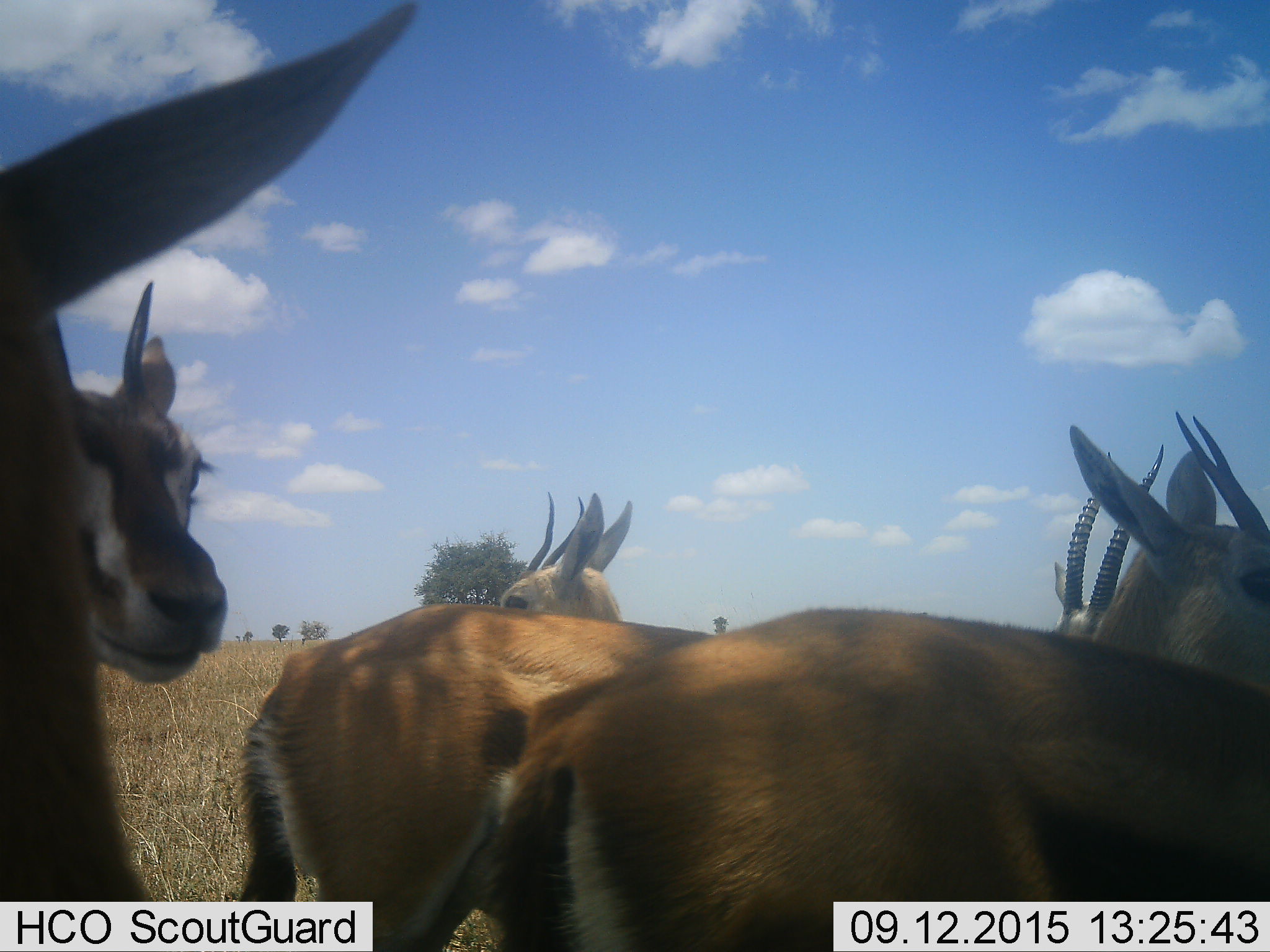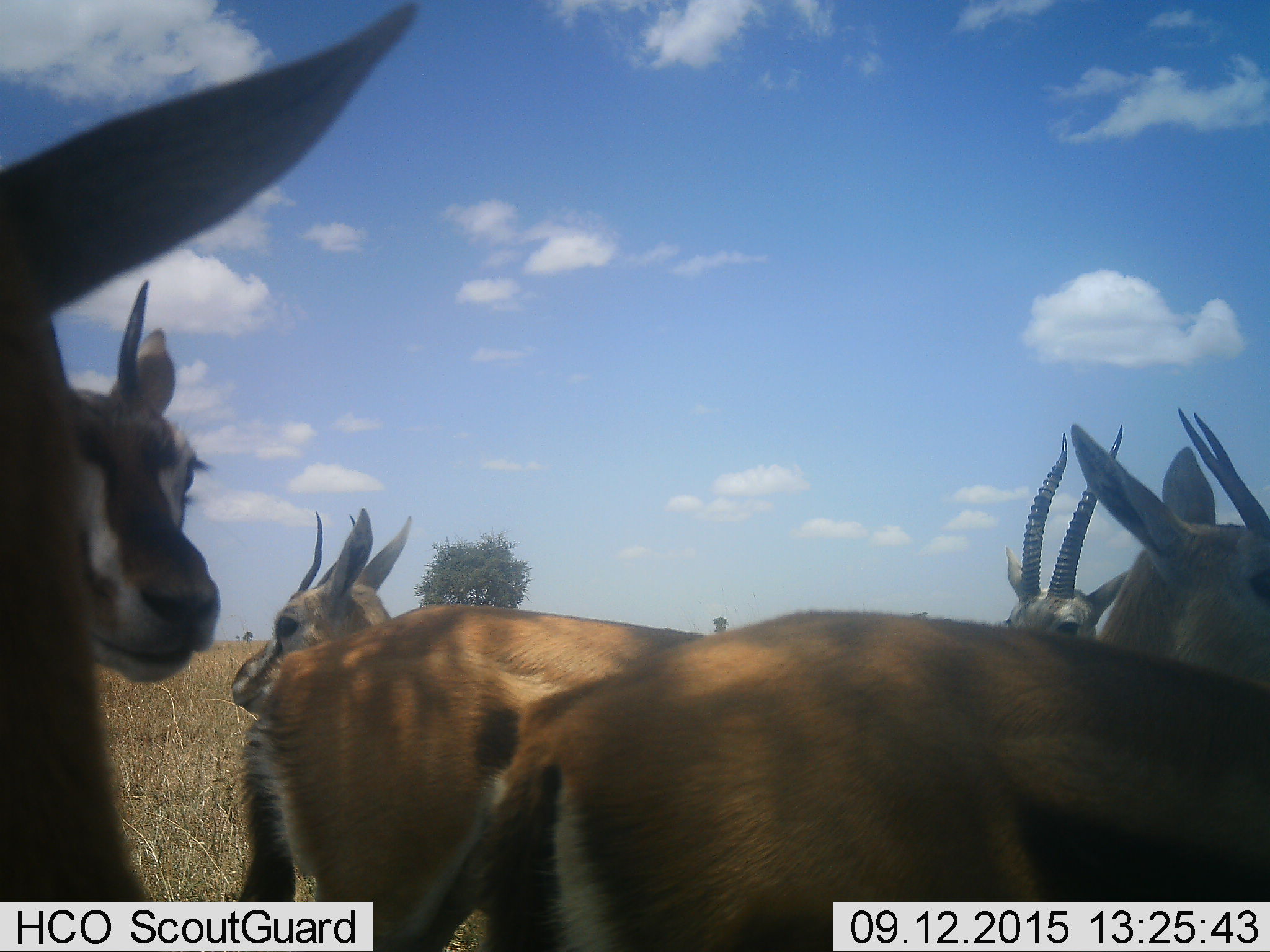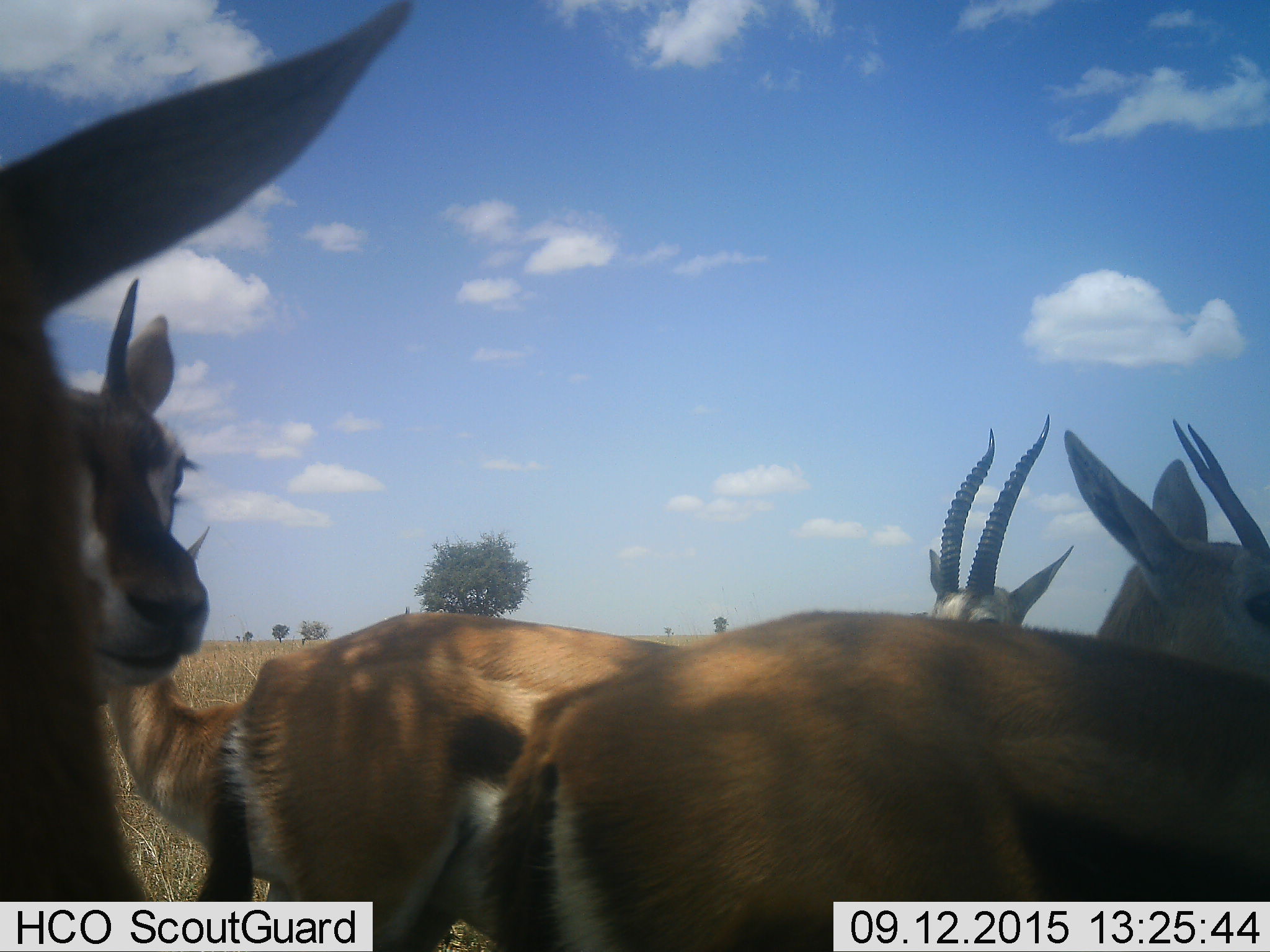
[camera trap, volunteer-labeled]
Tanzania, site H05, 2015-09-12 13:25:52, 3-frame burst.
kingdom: Animalia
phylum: Chordata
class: Mammalia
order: Artiodactyla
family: Bovidae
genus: Eudorcas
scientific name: Eudorcas thomsonii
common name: thomson's gazelle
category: gazellethomsons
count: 6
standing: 100%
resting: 0%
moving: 20%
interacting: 10%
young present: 10%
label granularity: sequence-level